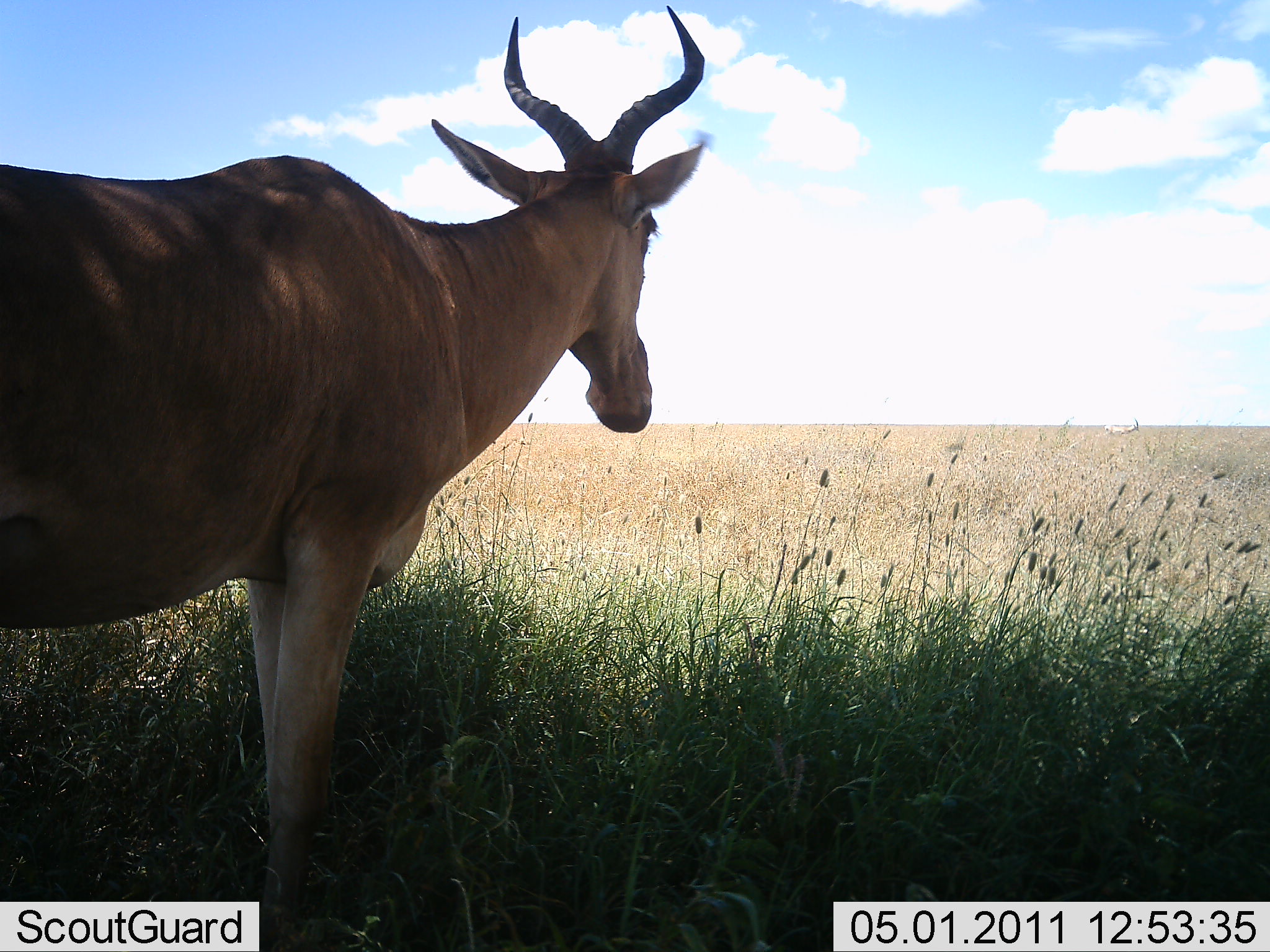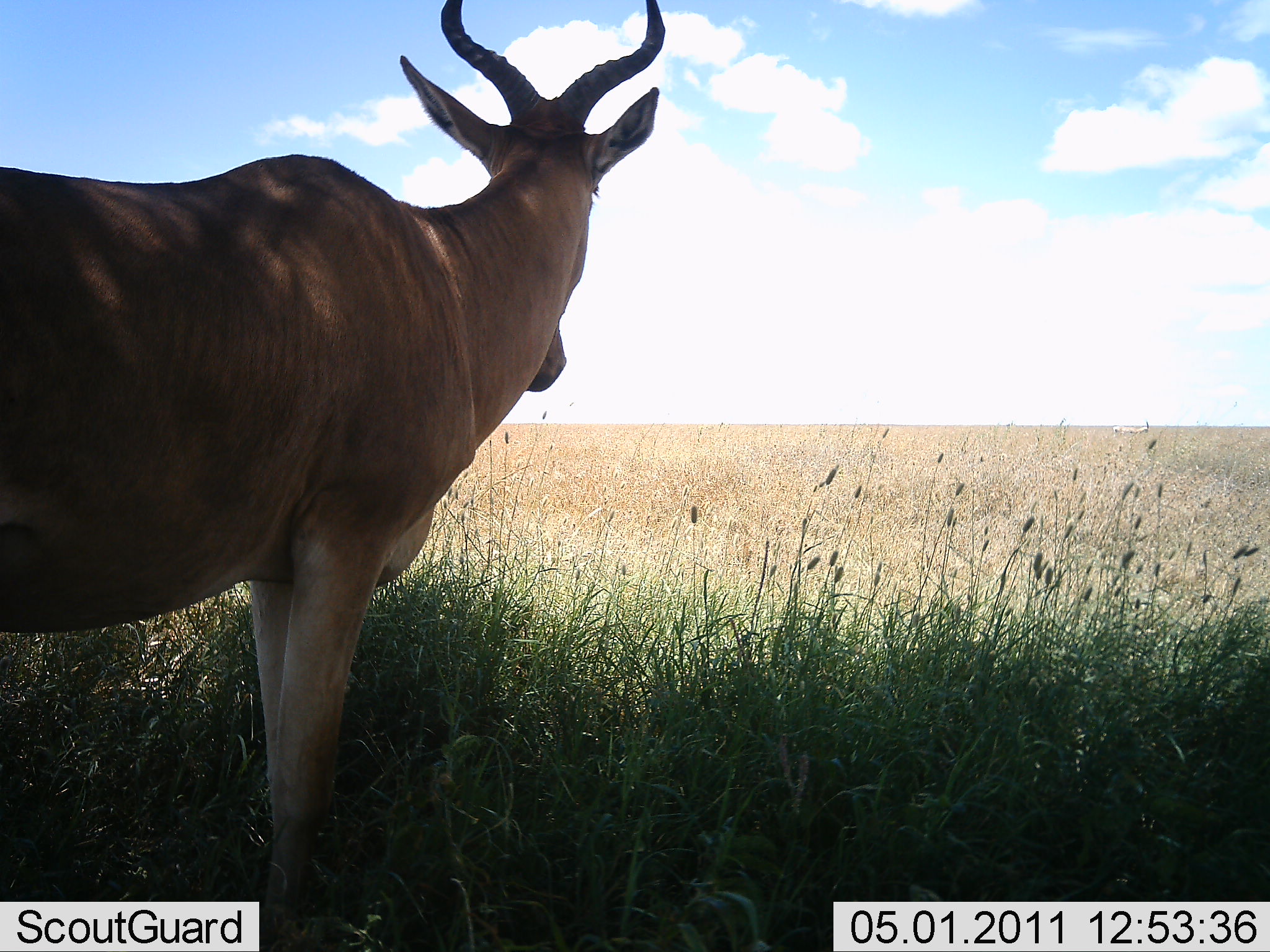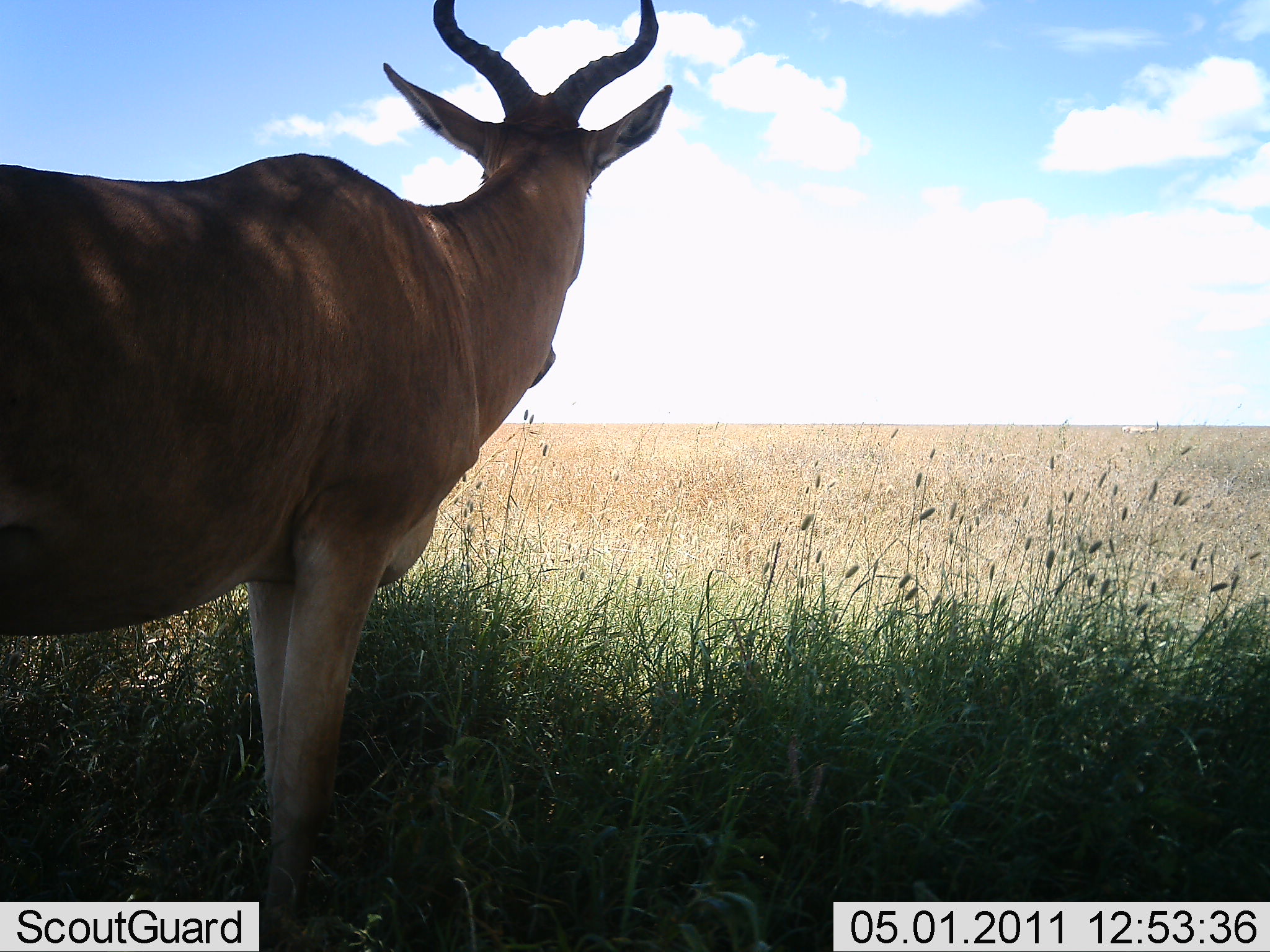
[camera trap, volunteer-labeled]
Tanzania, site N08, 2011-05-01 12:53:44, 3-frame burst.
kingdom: Animalia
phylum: Chordata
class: Mammalia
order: Artiodactyla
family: Bovidae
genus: Alcelaphus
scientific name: Alcelaphus buselaphus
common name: hartebeest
Hartebeest (Alcelaphus buselaphus), count 1. Behavior (volunteer vote fractions): standing 100%, resting 0%, moving 0%, interacting 0%. Young present (vote fraction): 0%. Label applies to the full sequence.